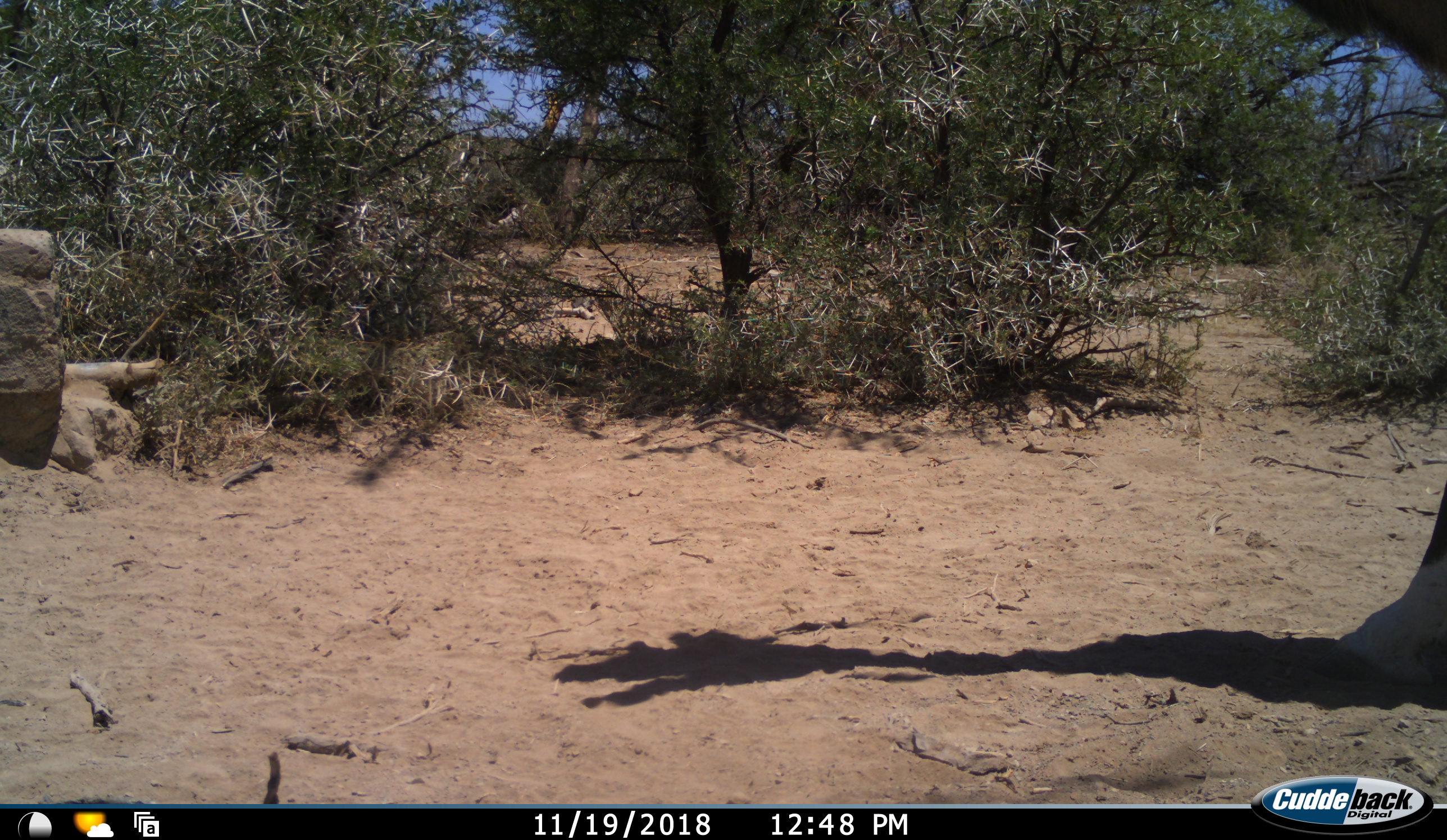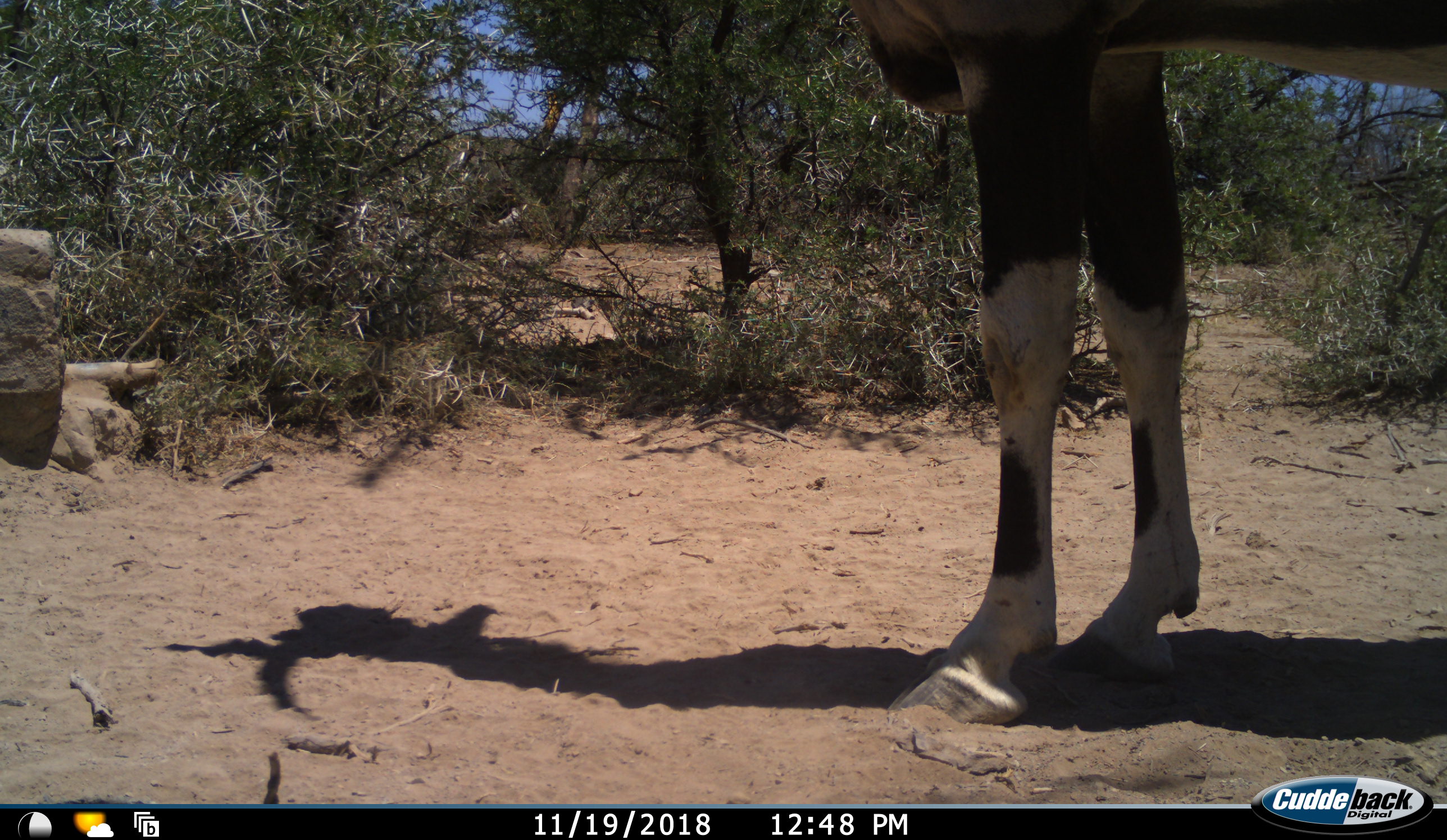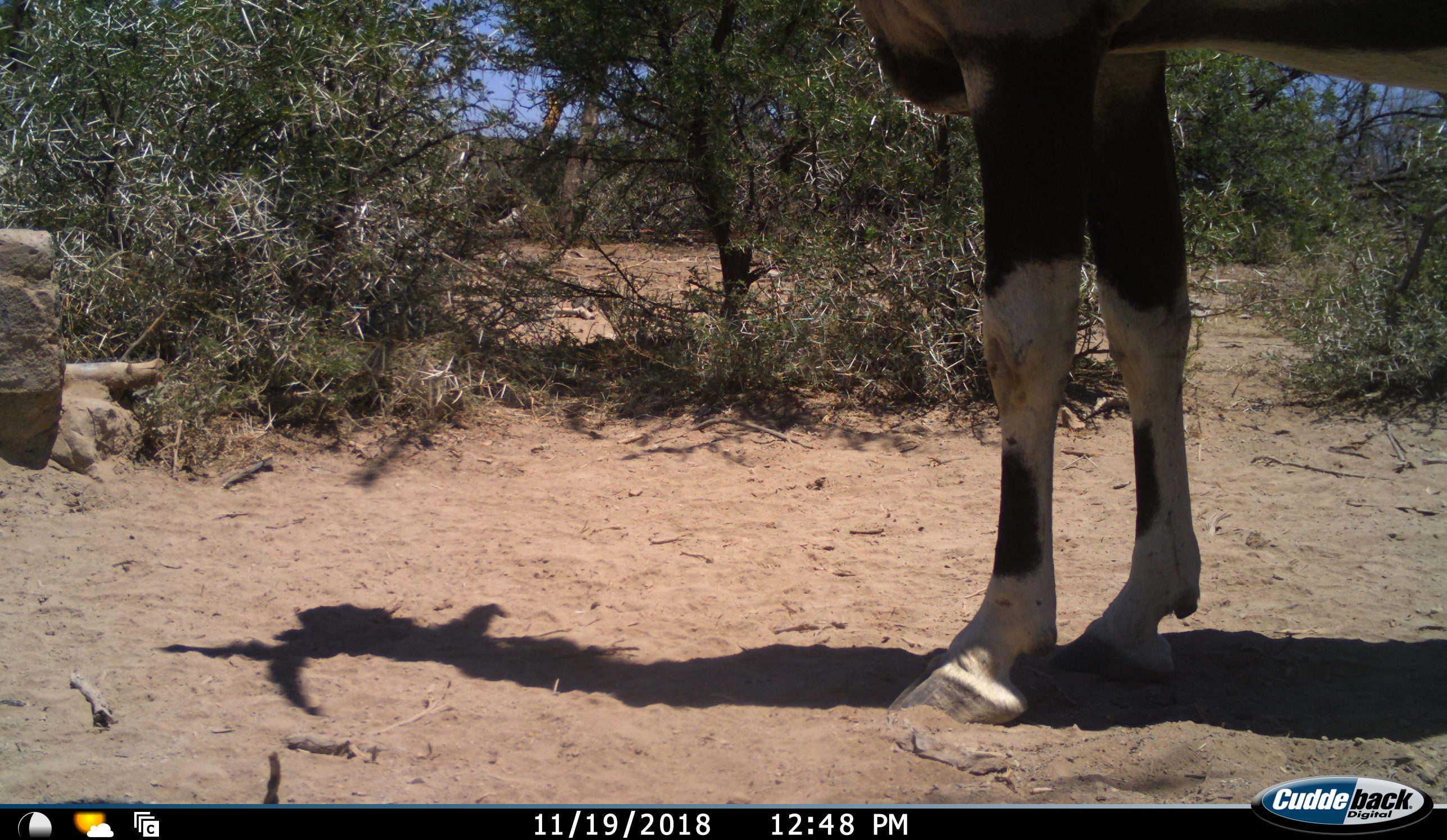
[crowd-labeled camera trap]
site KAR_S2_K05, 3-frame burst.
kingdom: Animalia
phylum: Chordata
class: Mammalia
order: Artiodactyla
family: Bovidae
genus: Oryx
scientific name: Oryx gazella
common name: gemsbok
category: oryx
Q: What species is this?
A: Oryx (gemsbok) (Oryx gazella).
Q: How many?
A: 1.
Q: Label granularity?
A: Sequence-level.